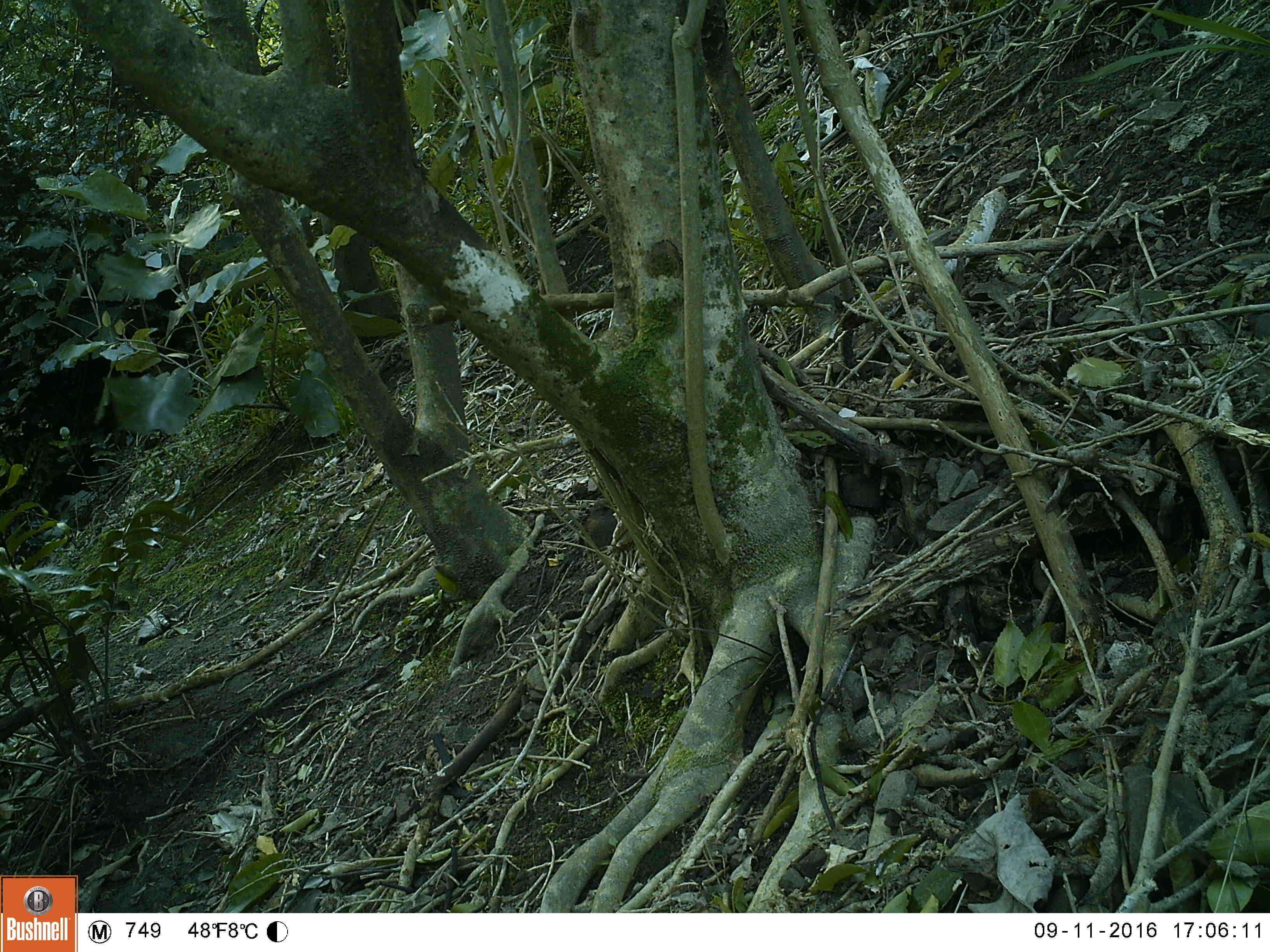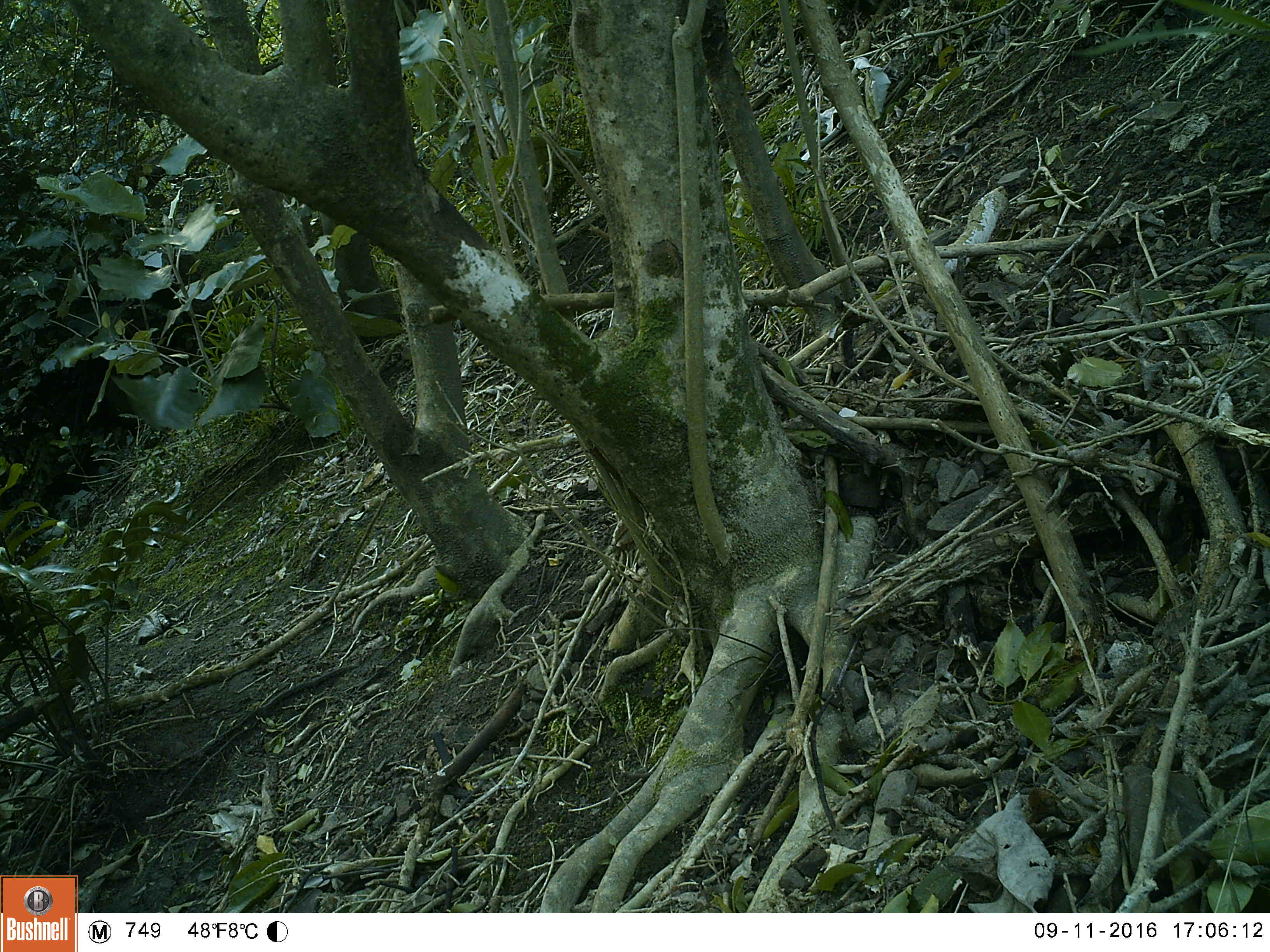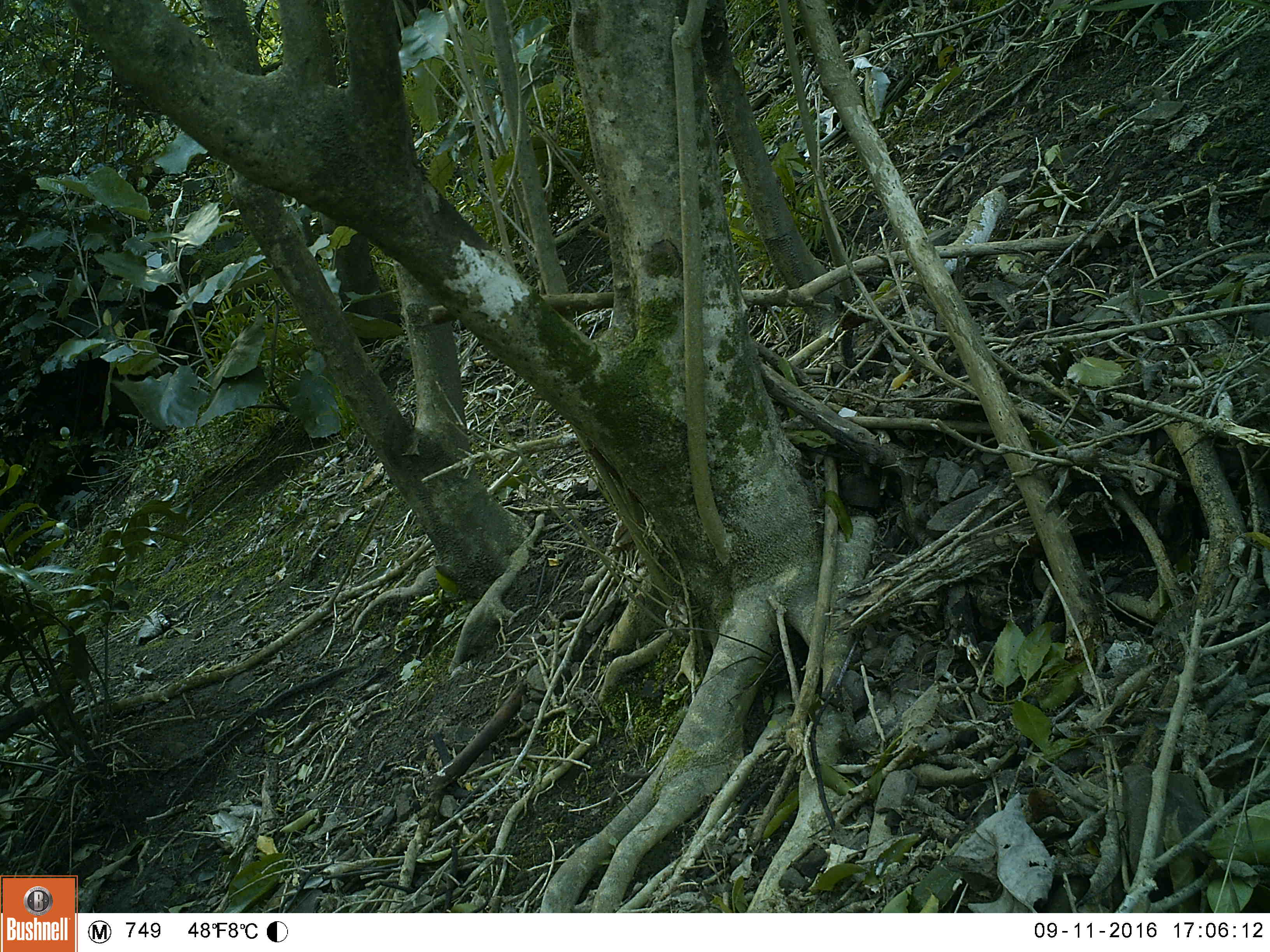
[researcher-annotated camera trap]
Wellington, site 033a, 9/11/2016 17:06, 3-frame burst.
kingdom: Animalia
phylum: Chordata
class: Aves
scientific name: Aves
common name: bird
Bird (Aves).